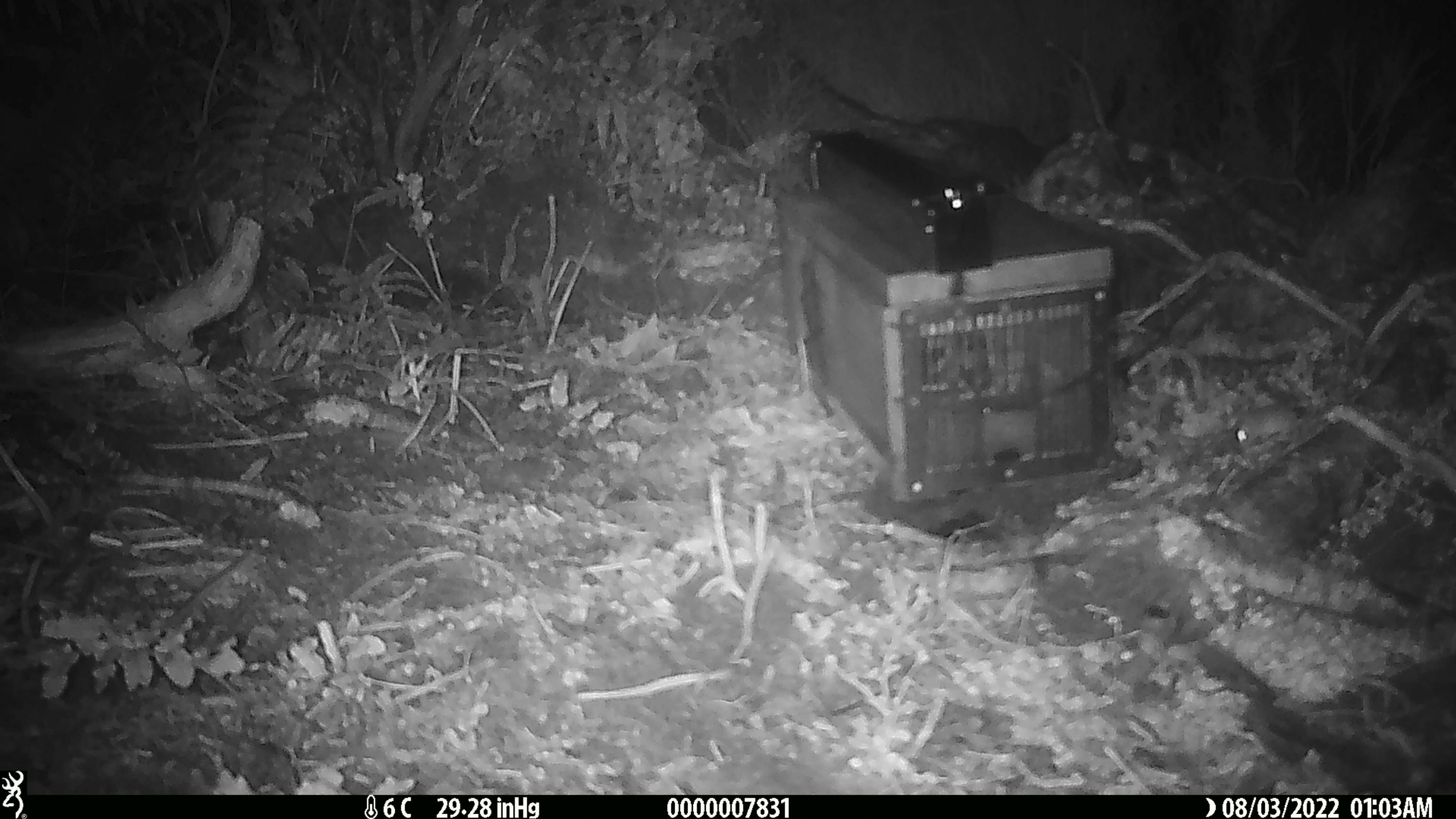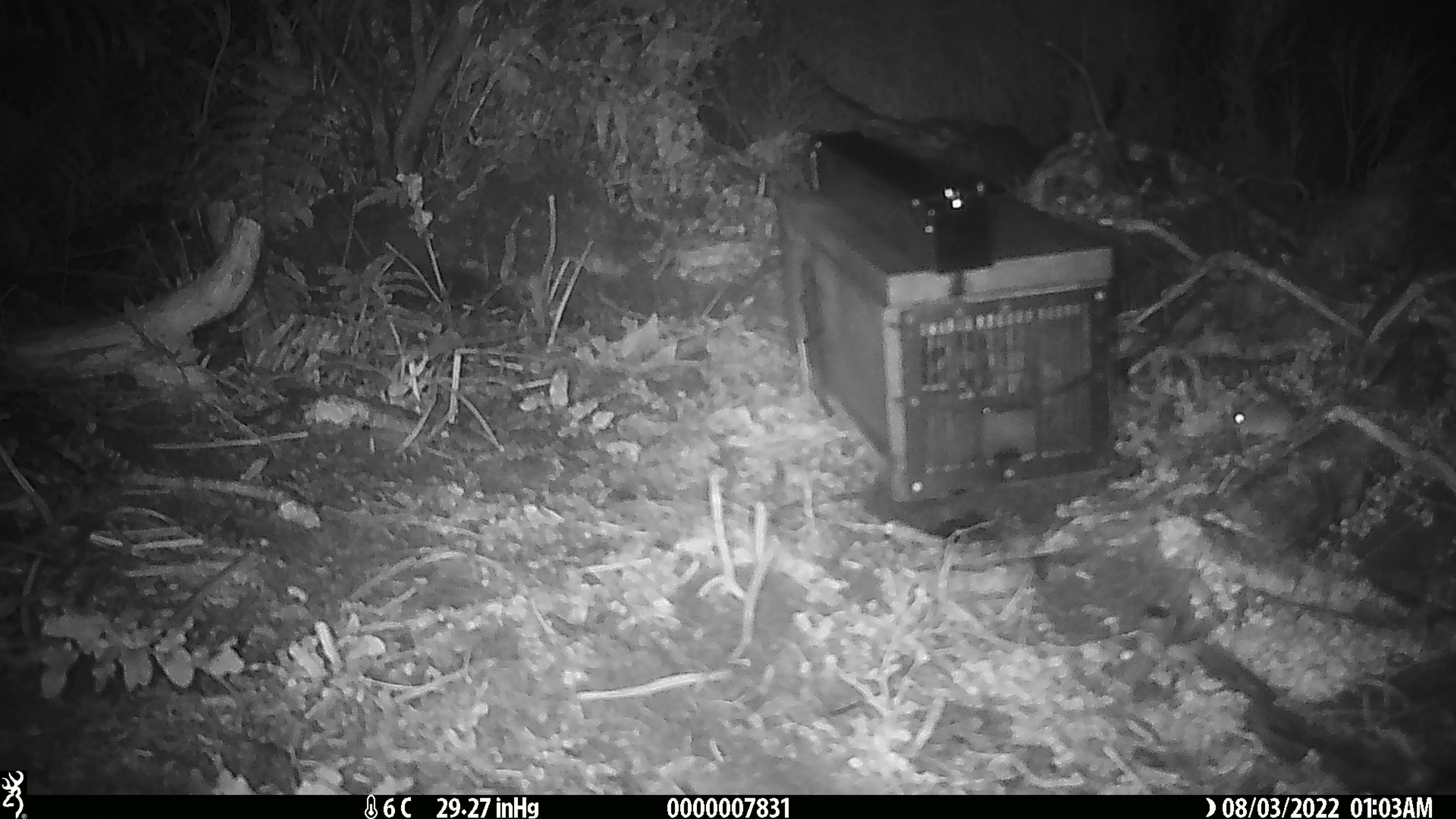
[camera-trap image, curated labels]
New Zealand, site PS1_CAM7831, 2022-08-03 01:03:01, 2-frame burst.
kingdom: Animalia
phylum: Chordata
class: Mammalia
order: Rodentia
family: Muridae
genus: Mus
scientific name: Mus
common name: mouse